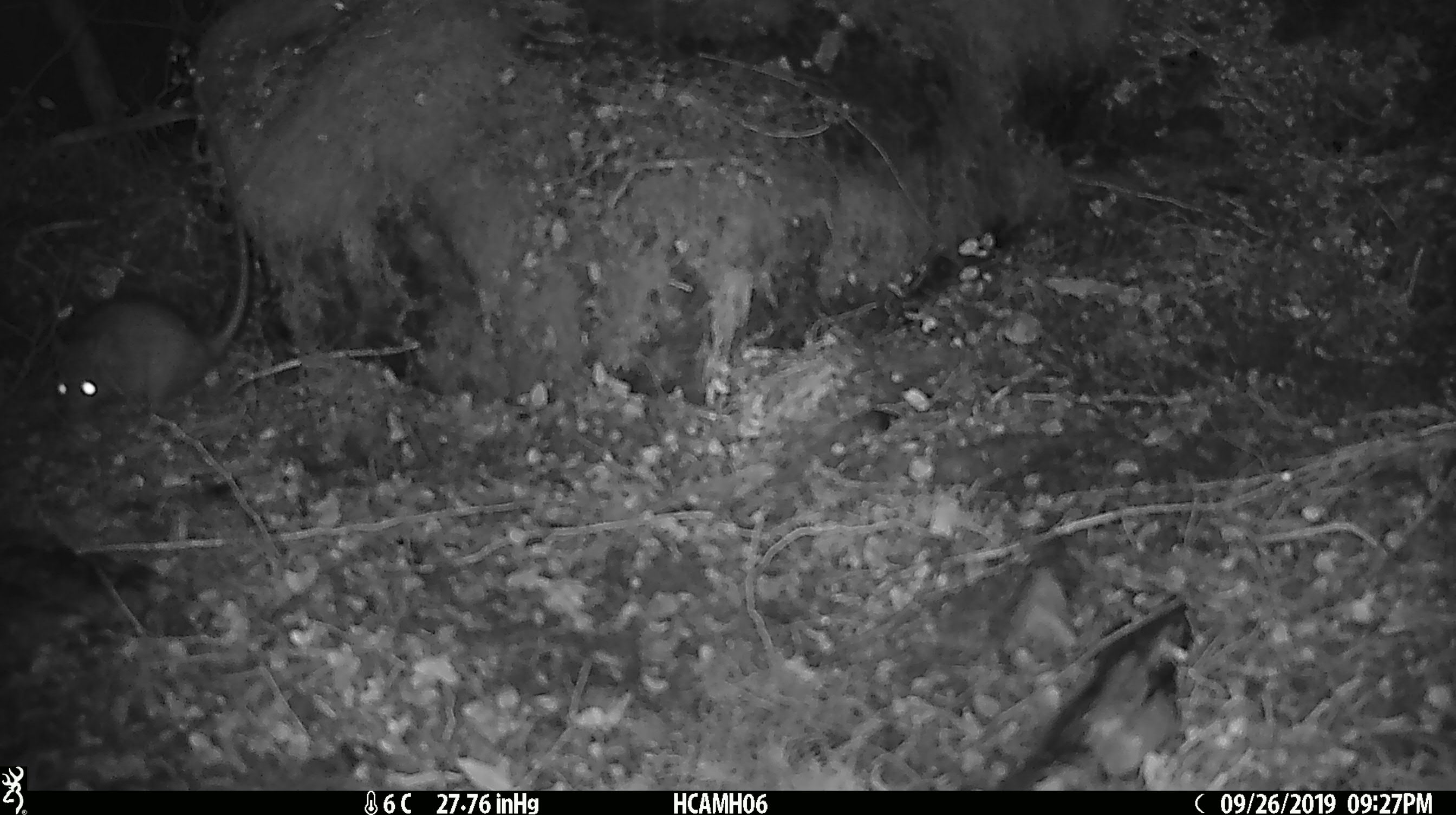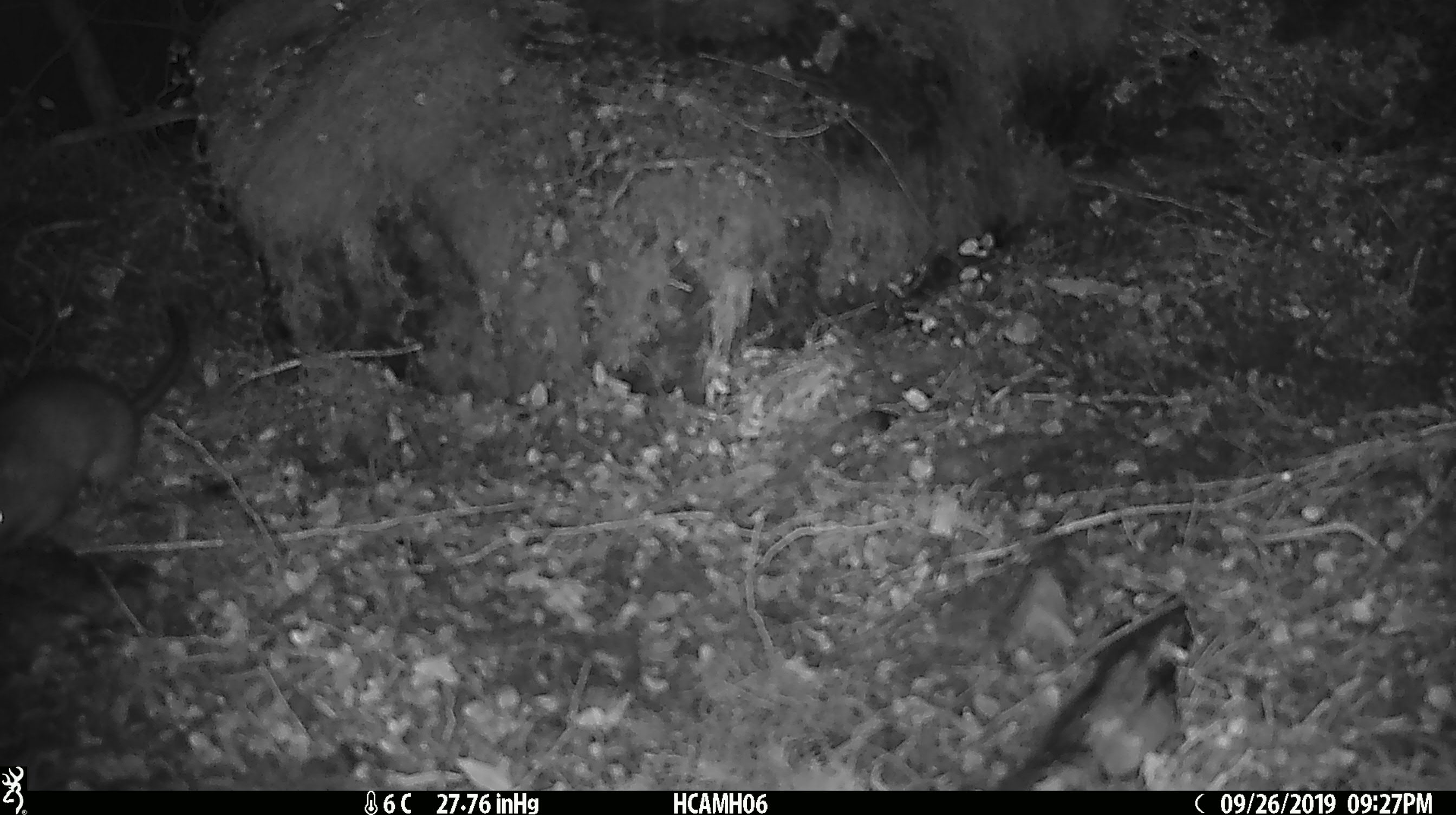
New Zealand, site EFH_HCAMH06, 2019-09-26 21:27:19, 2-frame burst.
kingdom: Animalia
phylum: Chordata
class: Mammalia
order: Rodentia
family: Muridae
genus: Mus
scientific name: Mus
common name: mouse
Mouse (Mus).